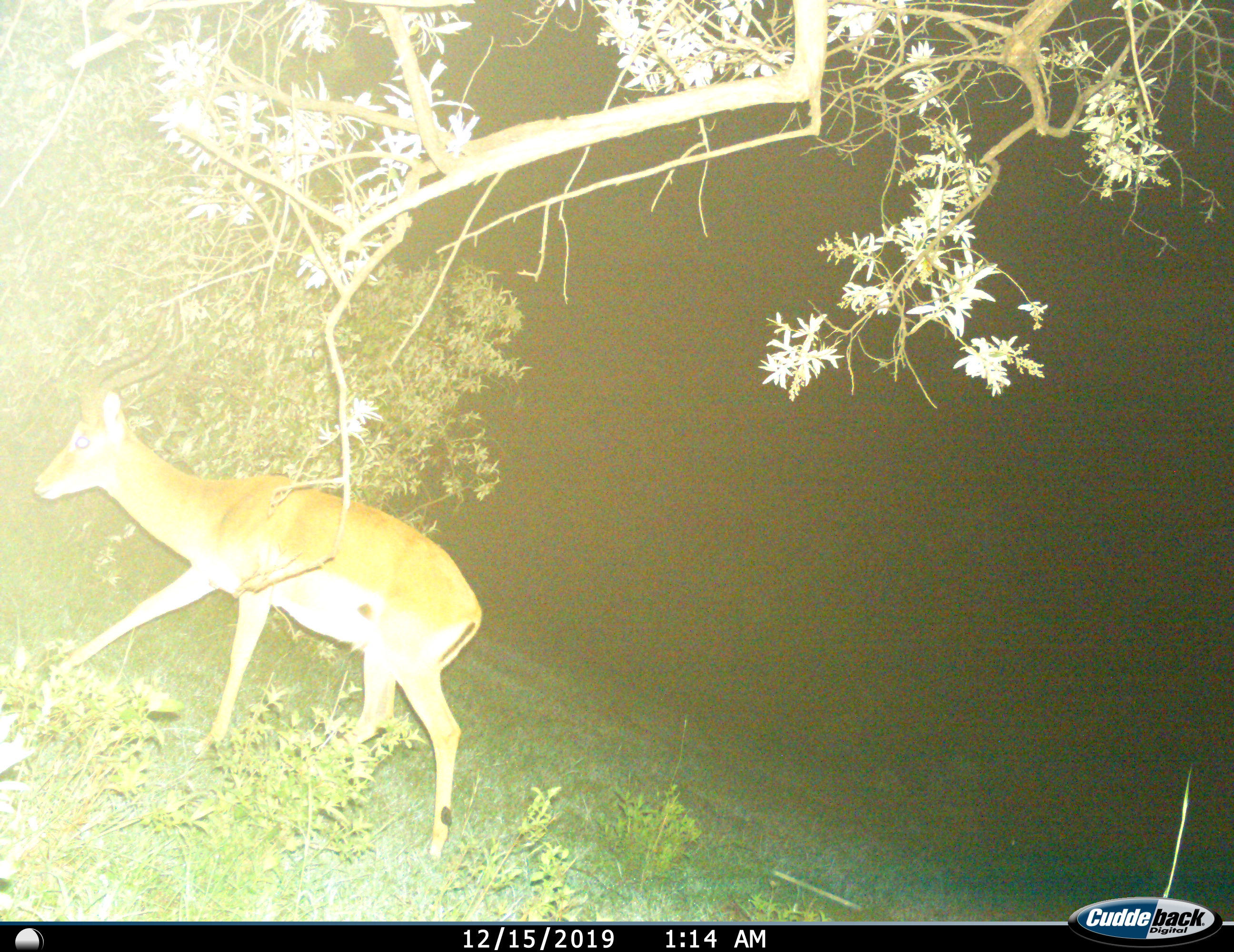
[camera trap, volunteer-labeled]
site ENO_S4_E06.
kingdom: Animalia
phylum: Chordata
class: Mammalia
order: Artiodactyla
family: Bovidae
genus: Aepyceros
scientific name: Aepyceros melampus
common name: impala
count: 1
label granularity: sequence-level